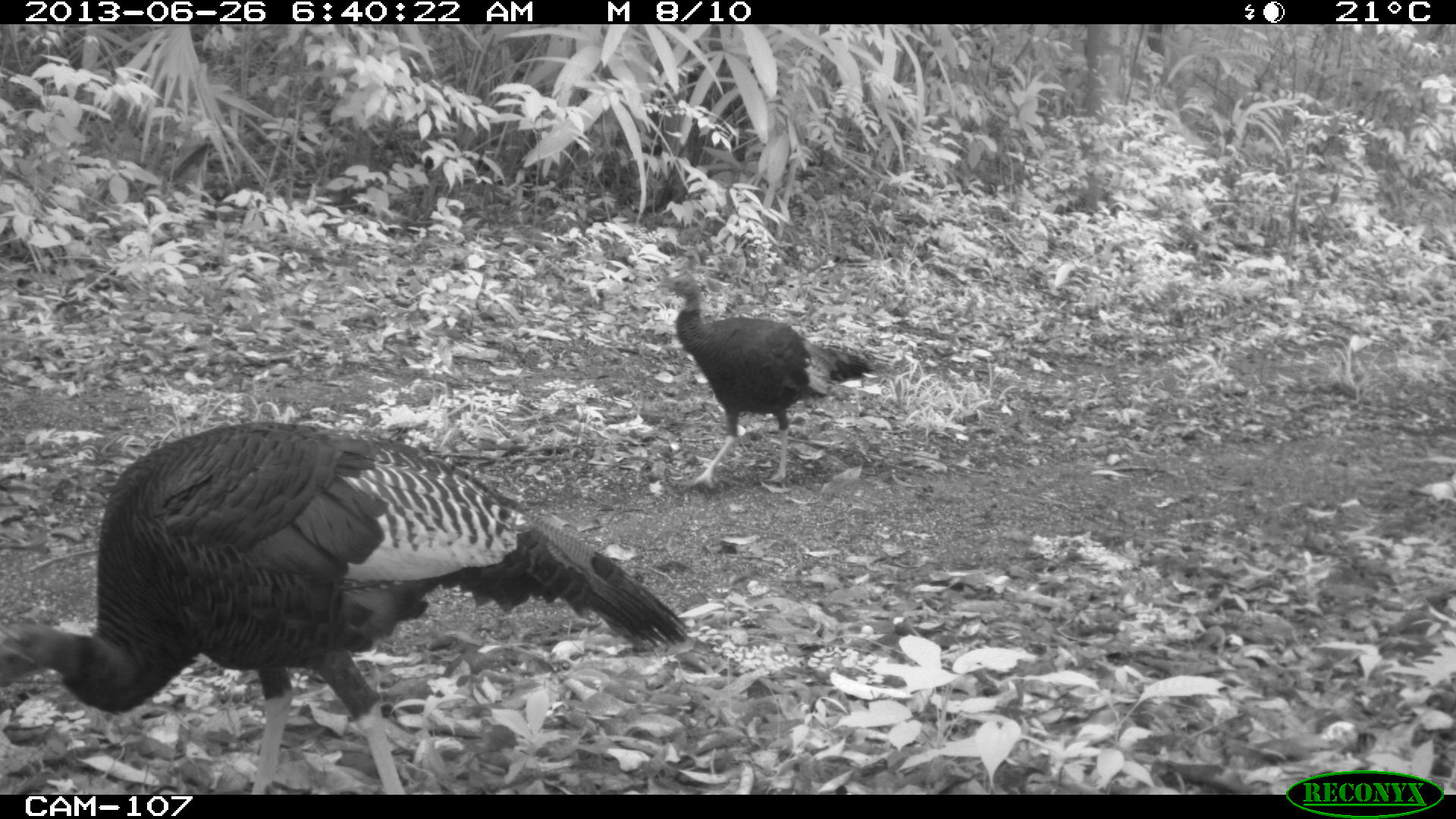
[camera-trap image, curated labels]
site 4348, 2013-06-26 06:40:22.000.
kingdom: Animalia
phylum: Chordata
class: Aves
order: Galliformes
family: Phasianidae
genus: Meleagris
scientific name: Meleagris ocellata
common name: ocellated turkey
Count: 2.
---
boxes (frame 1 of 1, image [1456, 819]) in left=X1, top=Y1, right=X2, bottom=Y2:
meleagris ocellata: left=0, top=418, right=687, bottom=794; left=651, top=270, right=880, bottom=490